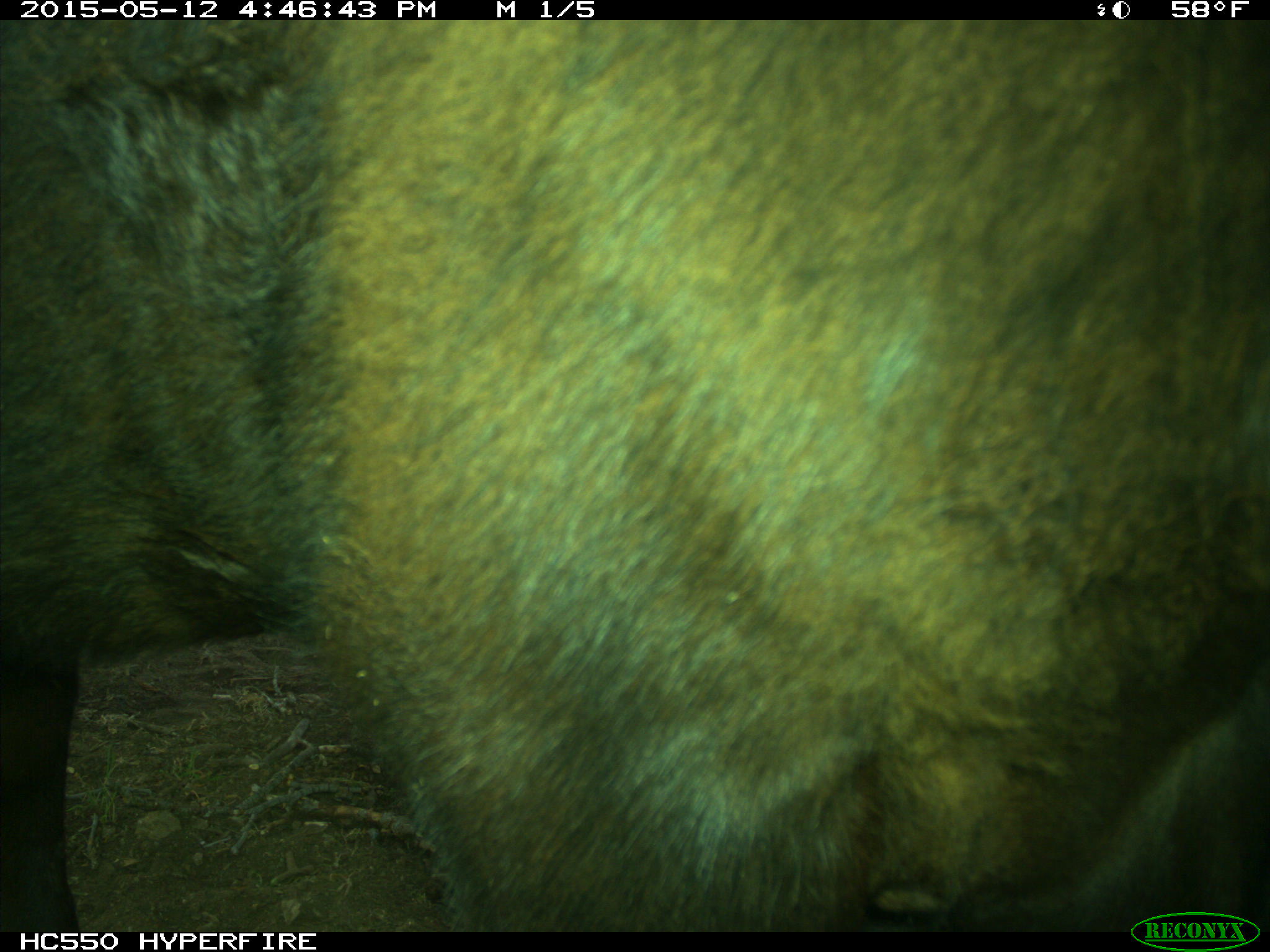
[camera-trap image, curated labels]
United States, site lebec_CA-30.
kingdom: Animalia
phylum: Chordata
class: Mammalia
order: Artiodactyla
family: Bovidae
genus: Bos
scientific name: Bos taurus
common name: domestic cow